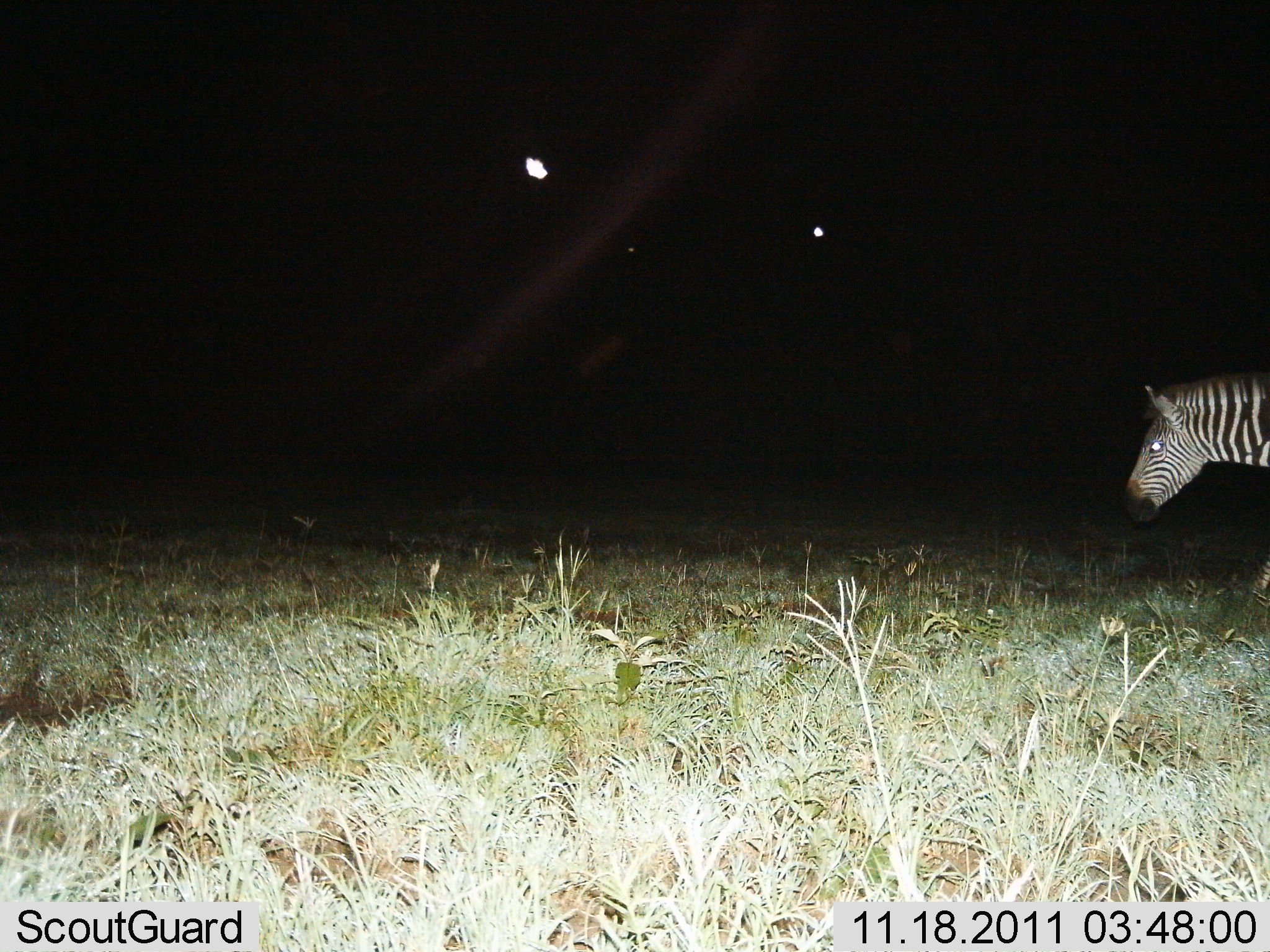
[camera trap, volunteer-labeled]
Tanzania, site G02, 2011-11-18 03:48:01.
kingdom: Animalia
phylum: Chordata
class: Mammalia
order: Perissodactyla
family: Equidae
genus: Equus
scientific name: Equus quagga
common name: plains zebra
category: zebra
Zebra (plains zebra) (Equus quagga), count 1. Behavior (volunteer vote fractions): standing 12%, resting 6%, moving 81%, interacting 0%. Young present (vote fraction): 0%. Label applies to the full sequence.